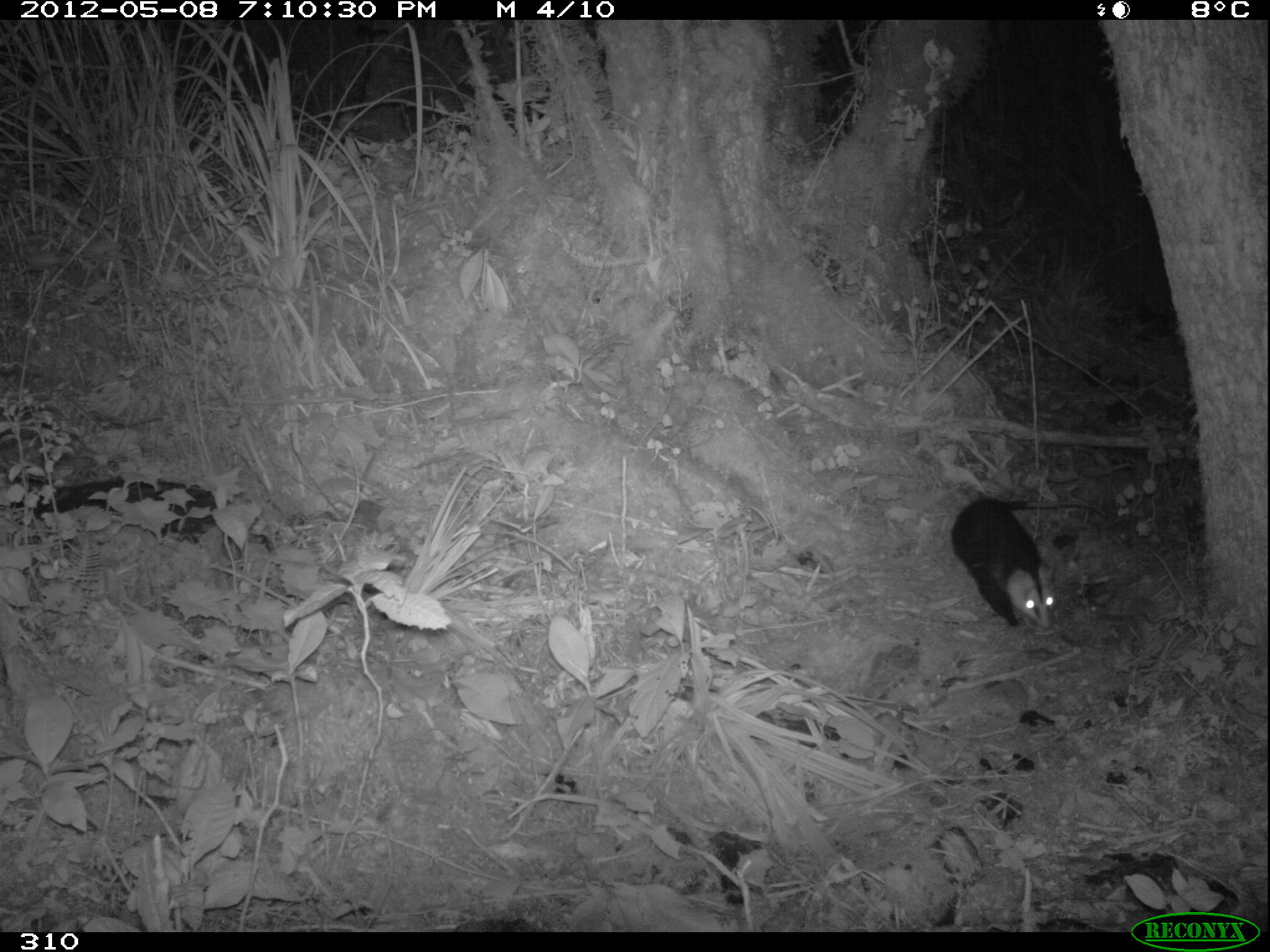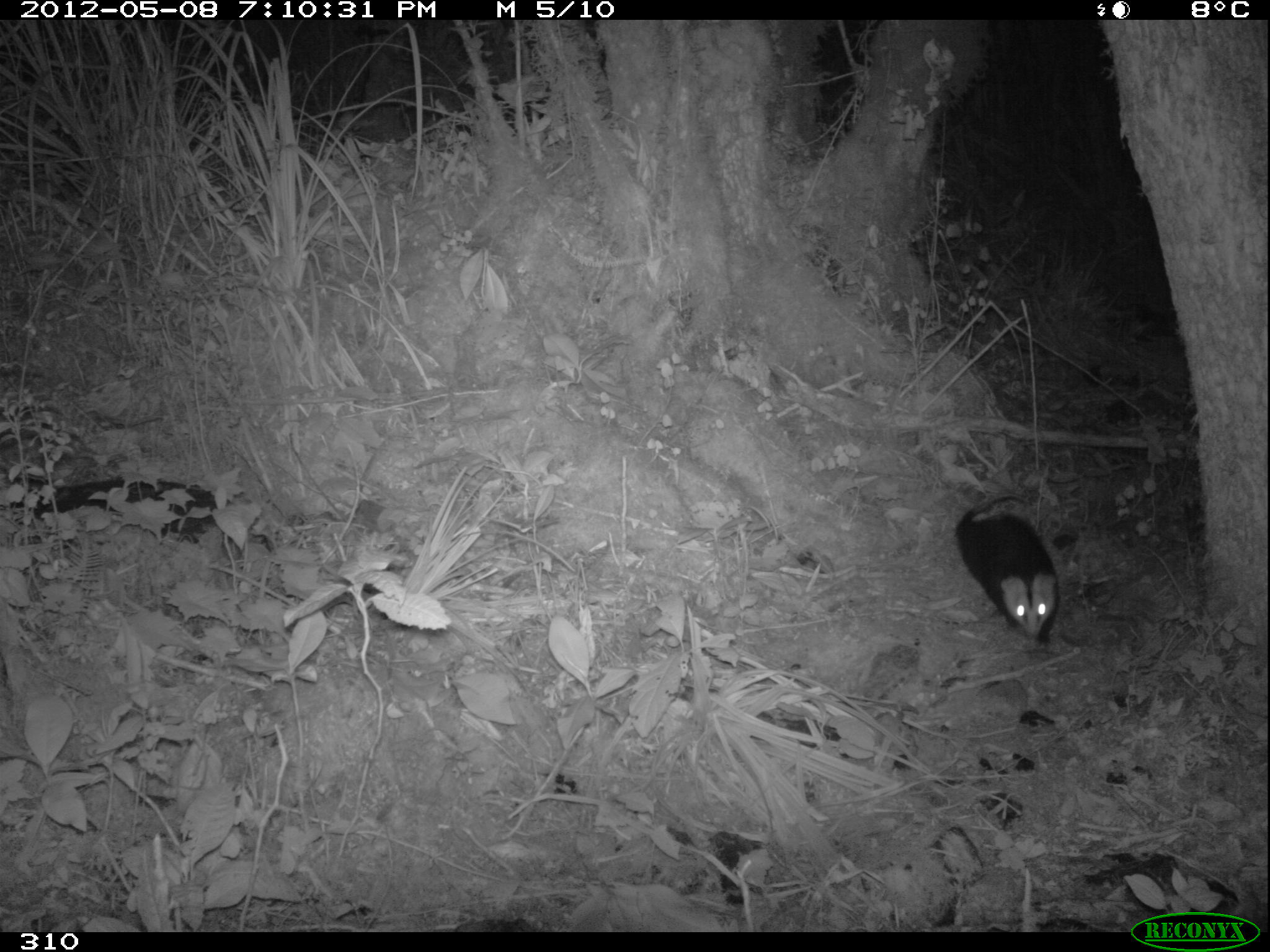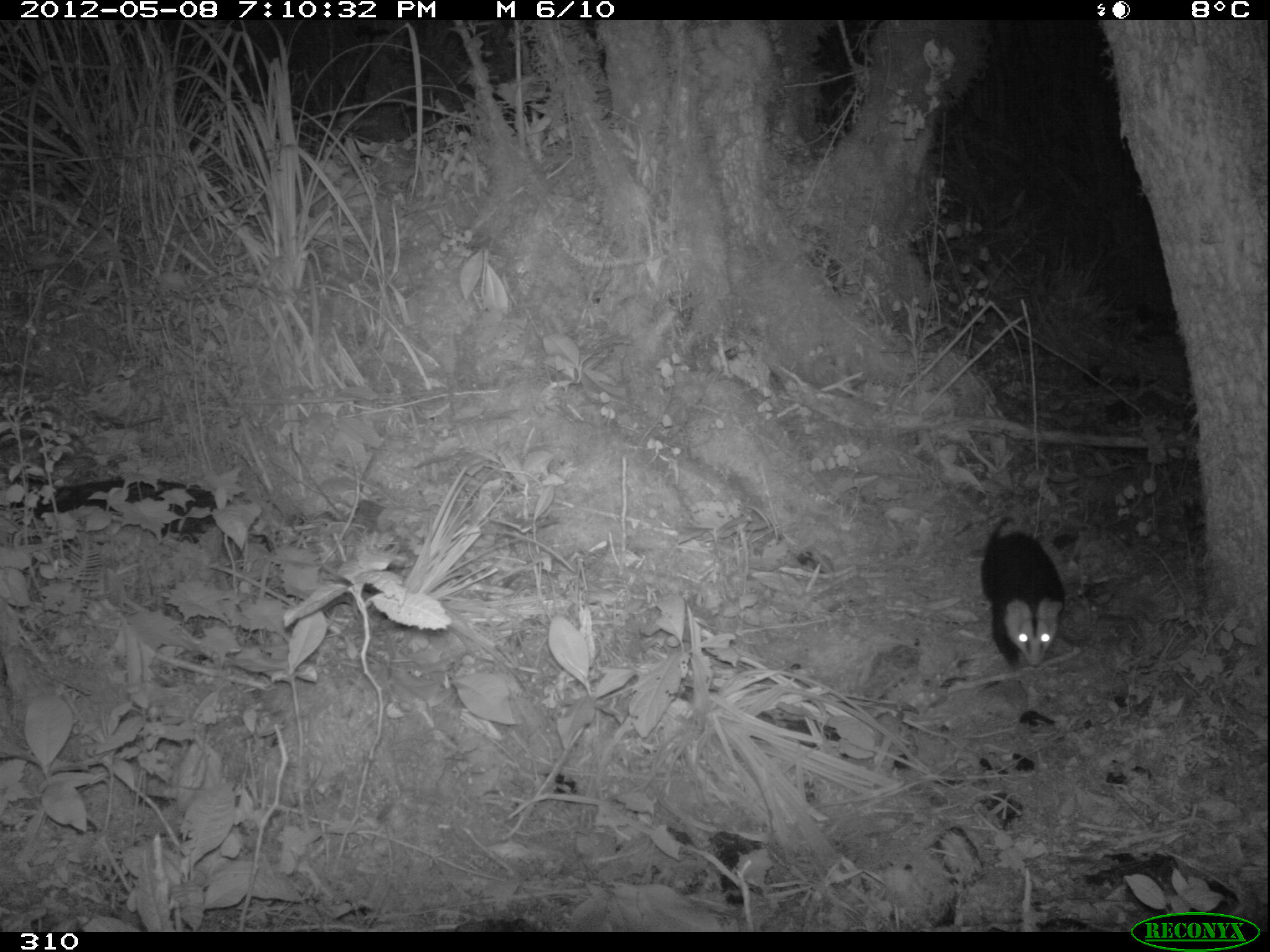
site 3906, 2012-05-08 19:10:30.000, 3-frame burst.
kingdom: Animalia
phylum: Chordata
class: Mammalia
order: Didelphimorphia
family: Didelphidae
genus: Didelphis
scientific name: Didelphis pernigra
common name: andean white-eared opossum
Didelphis pernigra (andean white-eared opossum).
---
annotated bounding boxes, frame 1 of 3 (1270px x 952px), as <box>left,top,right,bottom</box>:
didelphis pernigra: <box>949,495,1106,631</box>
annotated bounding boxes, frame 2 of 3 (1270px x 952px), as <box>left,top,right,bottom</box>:
didelphis pernigra: <box>952,491,1060,644</box>